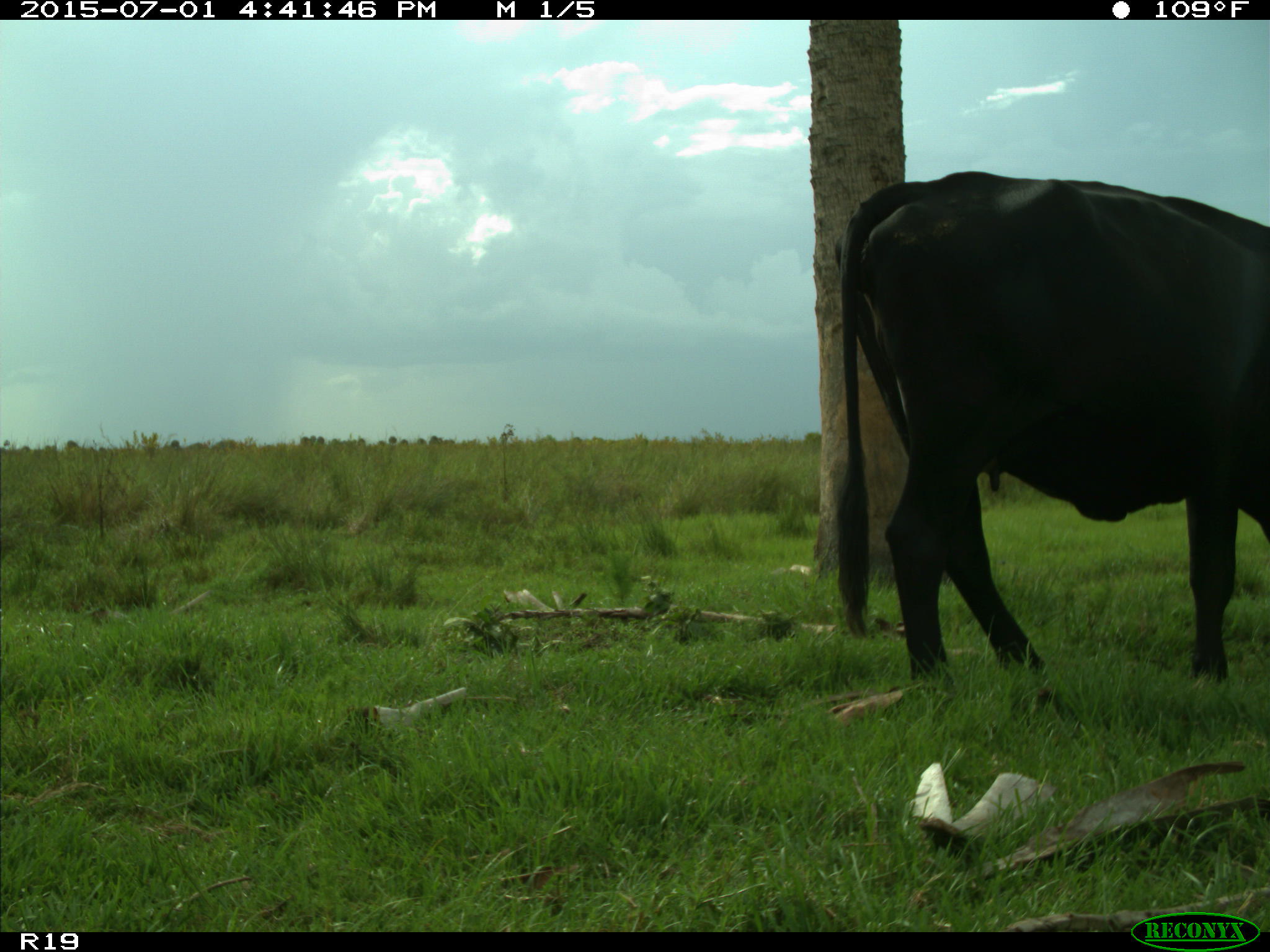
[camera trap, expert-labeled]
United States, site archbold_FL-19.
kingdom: Animalia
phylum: Chordata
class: Mammalia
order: Artiodactyla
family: Bovidae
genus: Bos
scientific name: Bos taurus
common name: domestic cow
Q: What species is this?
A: Bos taurus (domestic cow).